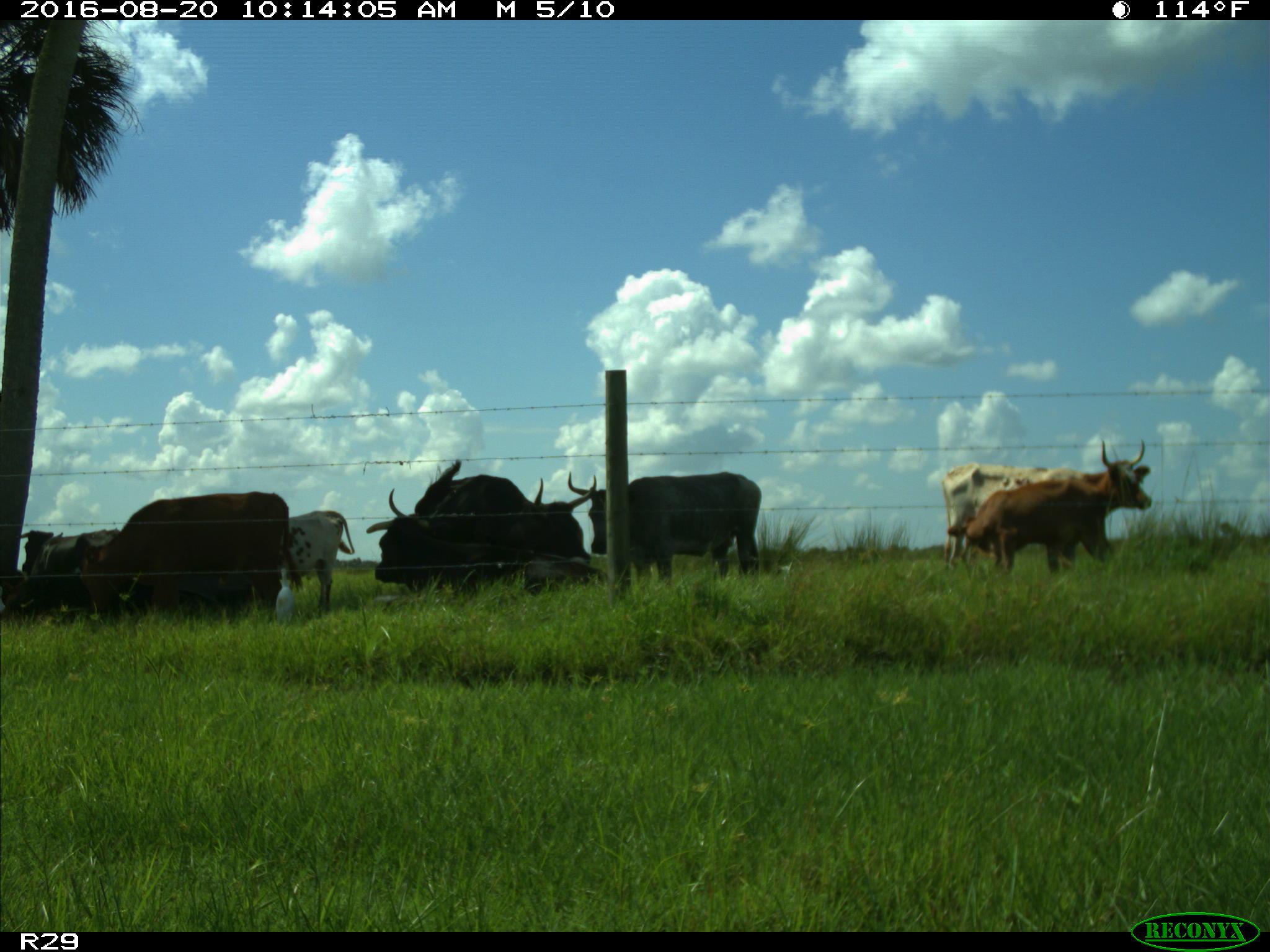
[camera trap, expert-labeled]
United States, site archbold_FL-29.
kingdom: Animalia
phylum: Chordata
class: Mammalia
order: Artiodactyla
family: Bovidae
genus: Bos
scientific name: Bos taurus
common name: domestic cow